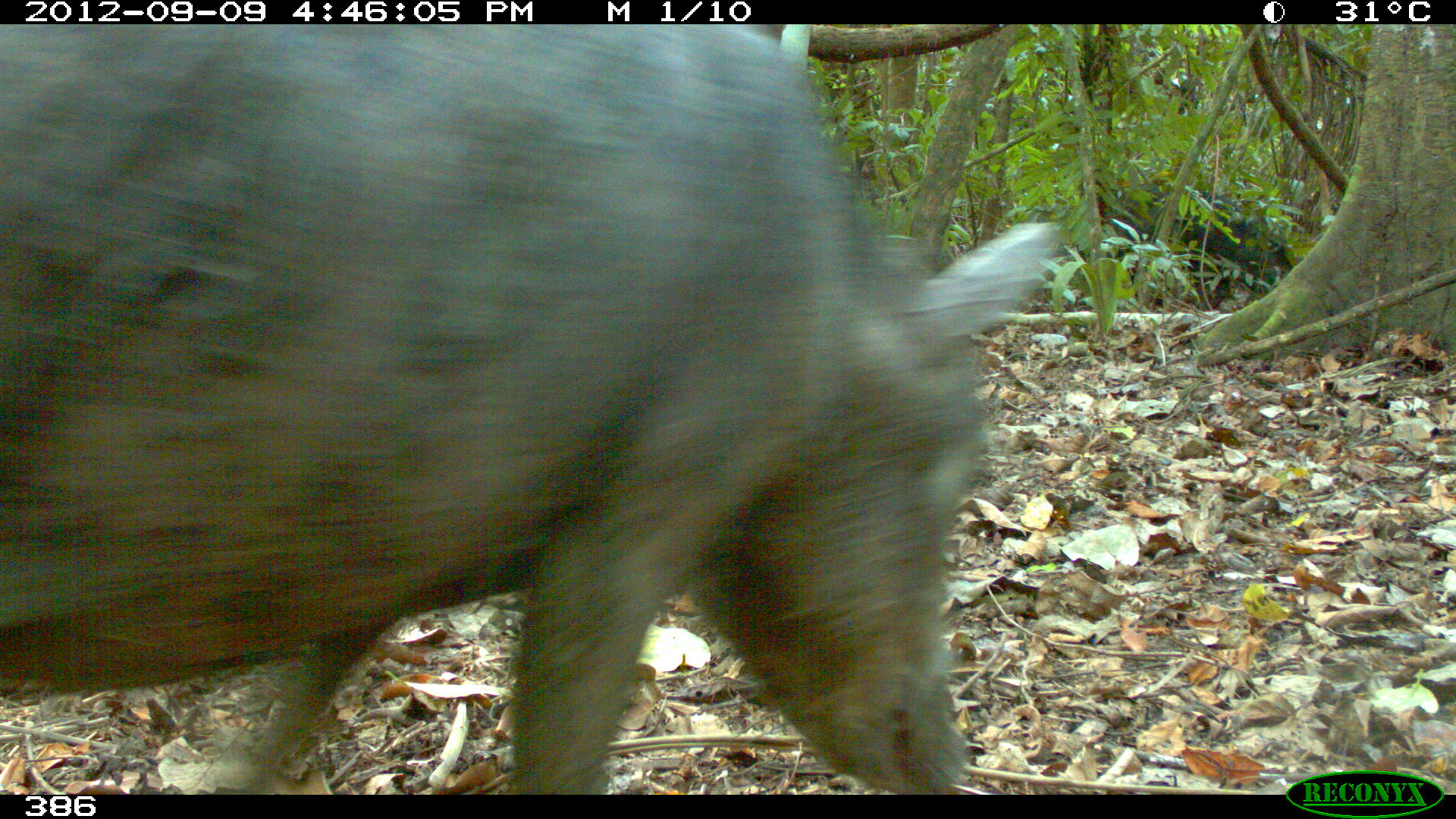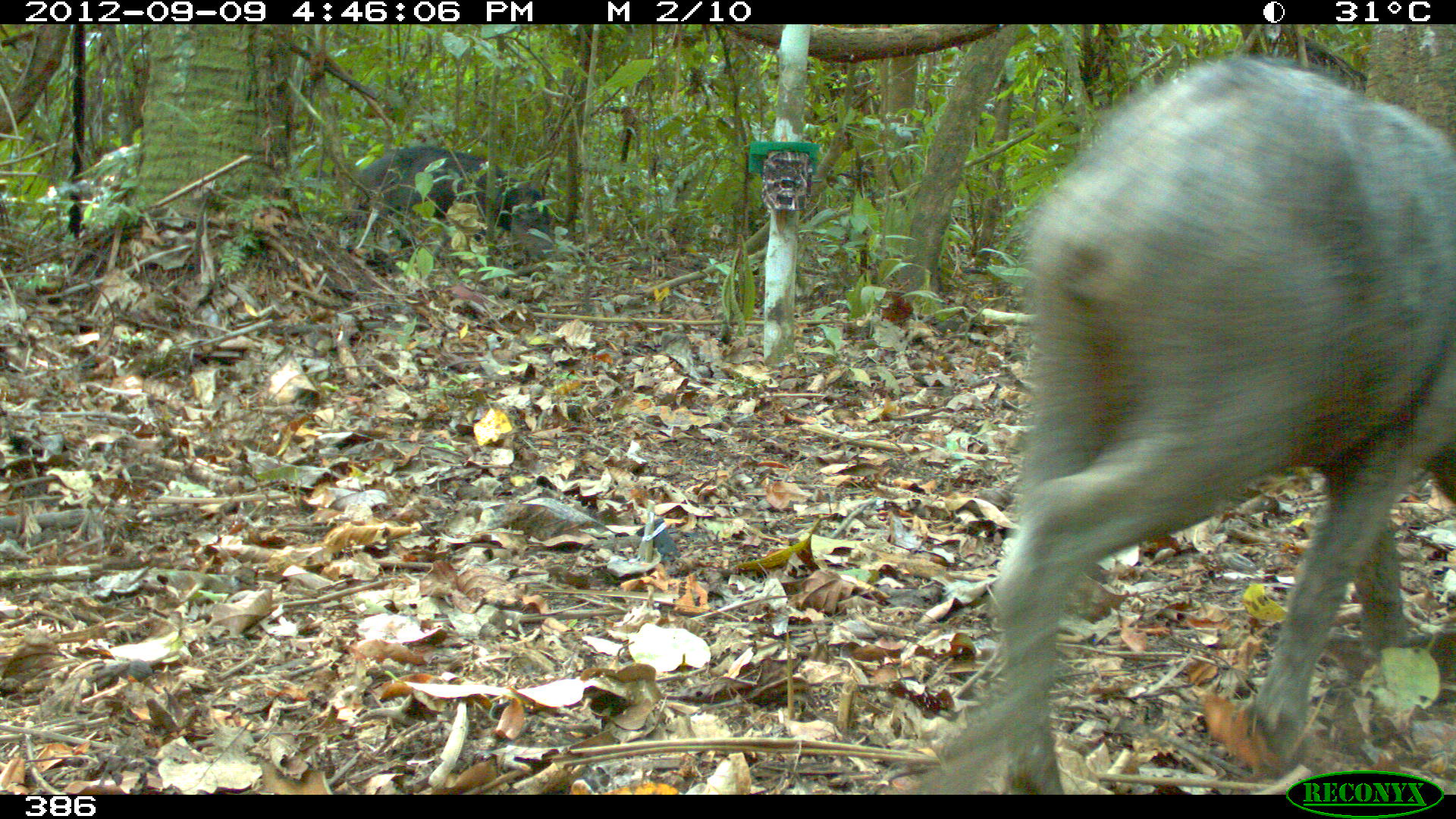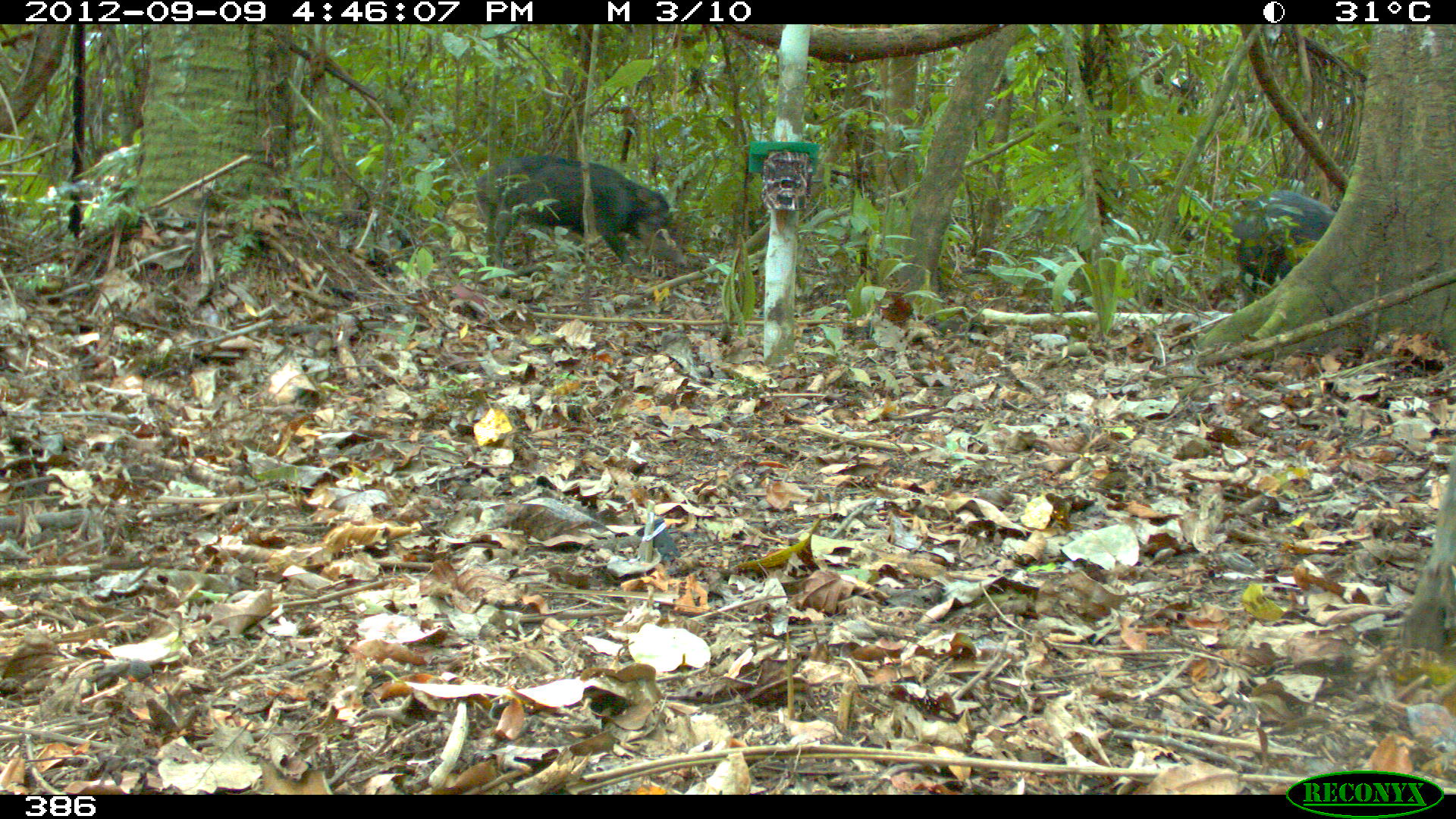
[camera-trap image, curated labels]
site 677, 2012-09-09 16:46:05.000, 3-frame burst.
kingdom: Animalia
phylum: Chordata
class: Mammalia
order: Artiodactyla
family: Tayassuidae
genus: Tayassu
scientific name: Tayassu pecari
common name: white-lipped peccary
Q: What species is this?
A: Tayassu pecari (white-lipped peccary).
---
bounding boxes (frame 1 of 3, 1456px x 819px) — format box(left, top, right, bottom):
tayassu pecari: box(1, 26, 1060, 790); box(1092, 178, 1293, 309)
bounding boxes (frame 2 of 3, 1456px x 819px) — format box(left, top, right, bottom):
tayassu pecari: box(917, 54, 1456, 790); box(350, 144, 555, 247)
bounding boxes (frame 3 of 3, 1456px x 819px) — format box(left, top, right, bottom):
tayassu pecari: box(472, 154, 688, 279); box(1227, 190, 1336, 307)